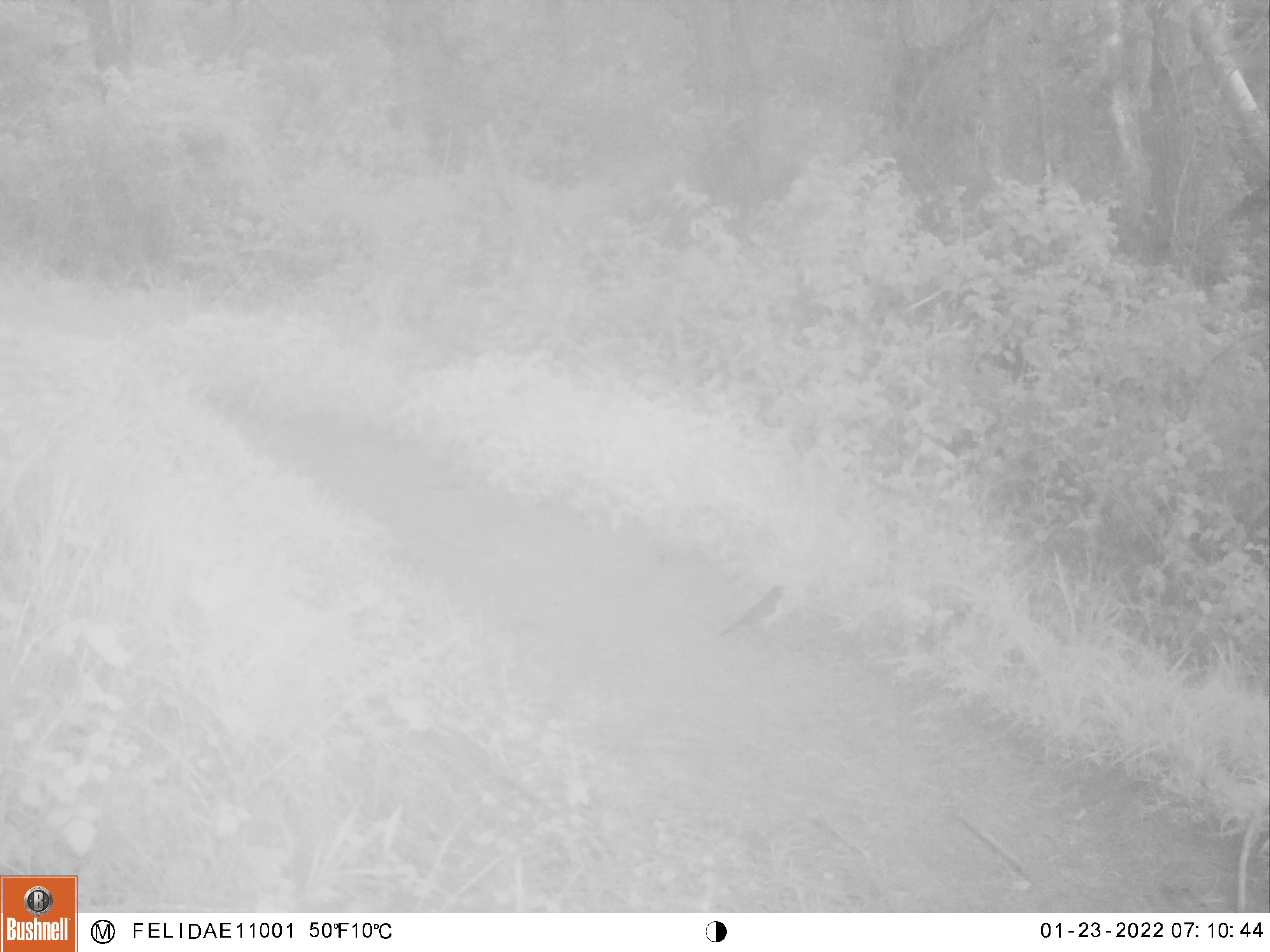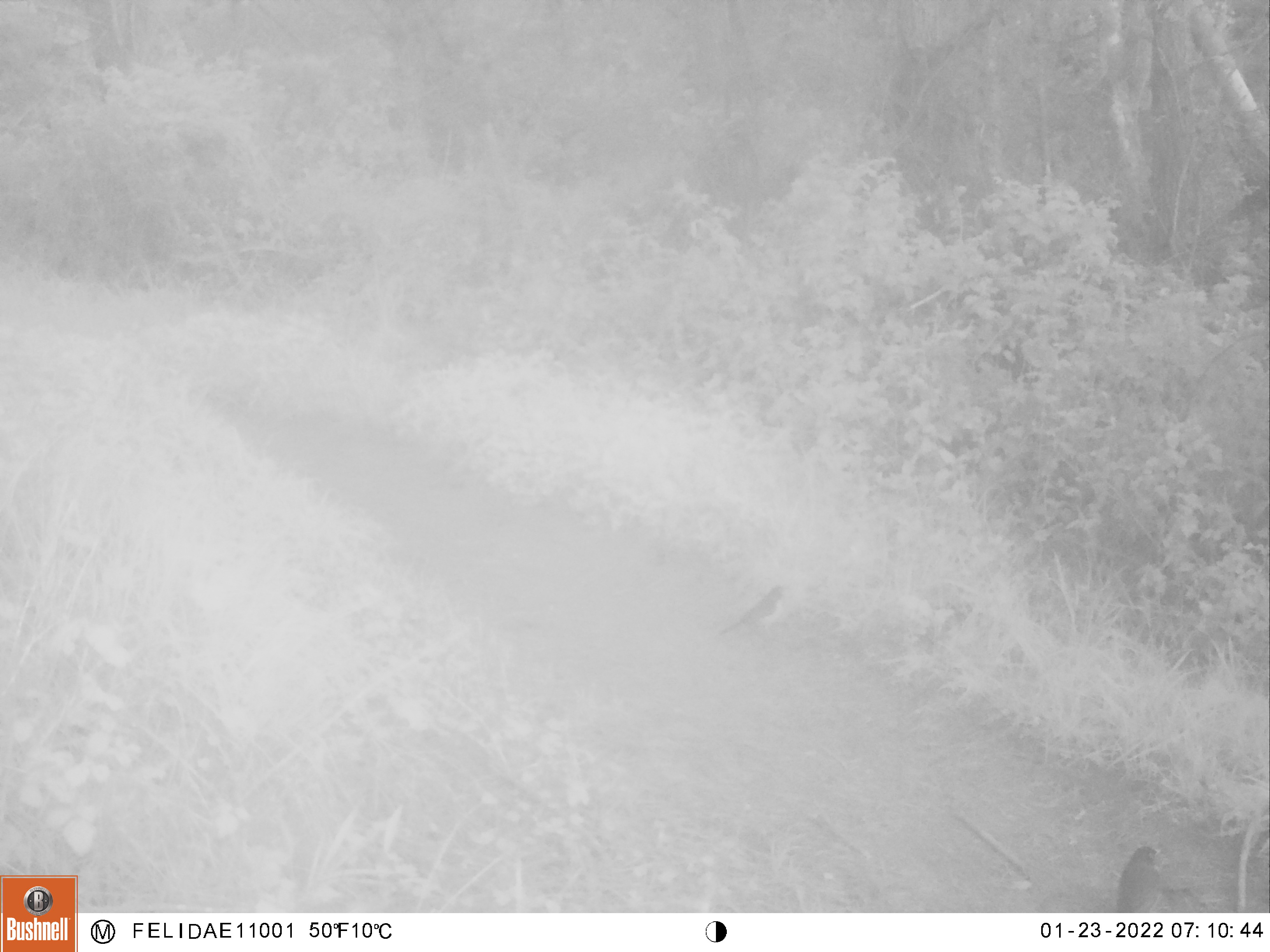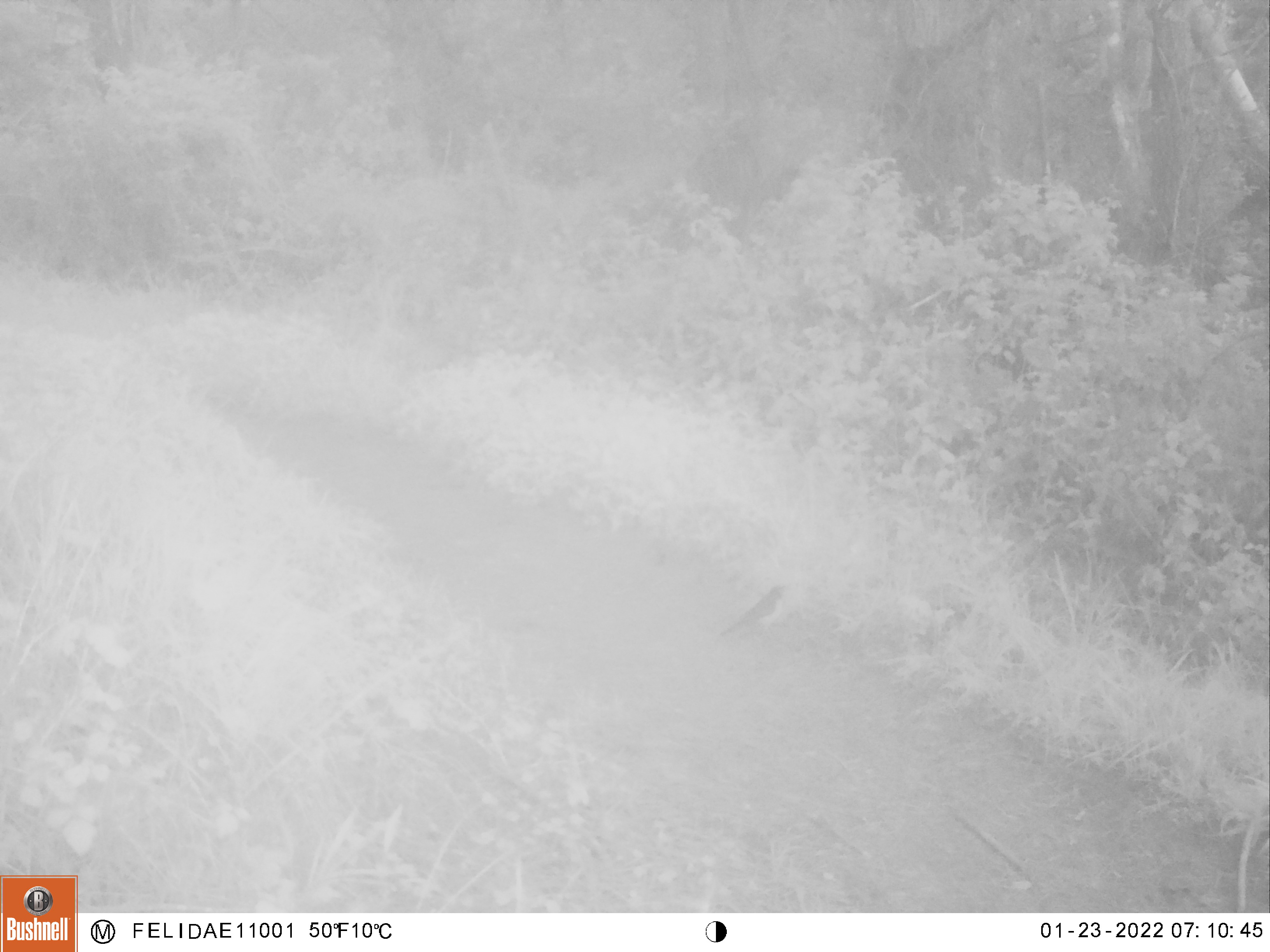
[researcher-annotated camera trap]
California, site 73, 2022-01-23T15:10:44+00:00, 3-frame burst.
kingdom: Animalia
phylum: Chordata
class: Aves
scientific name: Aves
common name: bird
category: unknown bird